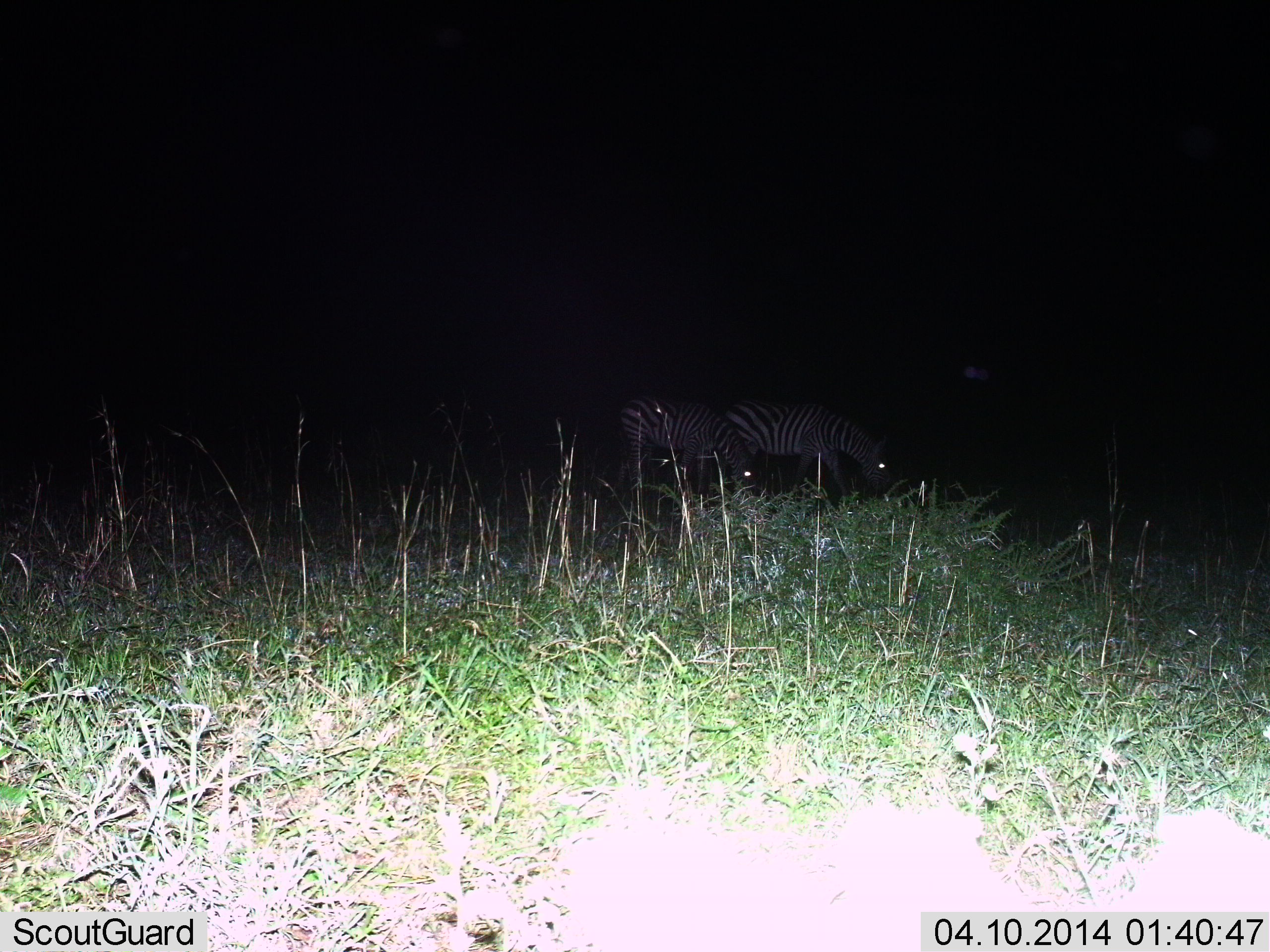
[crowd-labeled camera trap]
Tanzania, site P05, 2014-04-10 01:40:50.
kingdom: Animalia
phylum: Chordata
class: Mammalia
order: Perissodactyla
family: Equidae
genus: Equus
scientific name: Equus quagga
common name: plains zebra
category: zebra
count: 2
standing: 30%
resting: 0%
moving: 10%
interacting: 0%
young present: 0%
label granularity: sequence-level